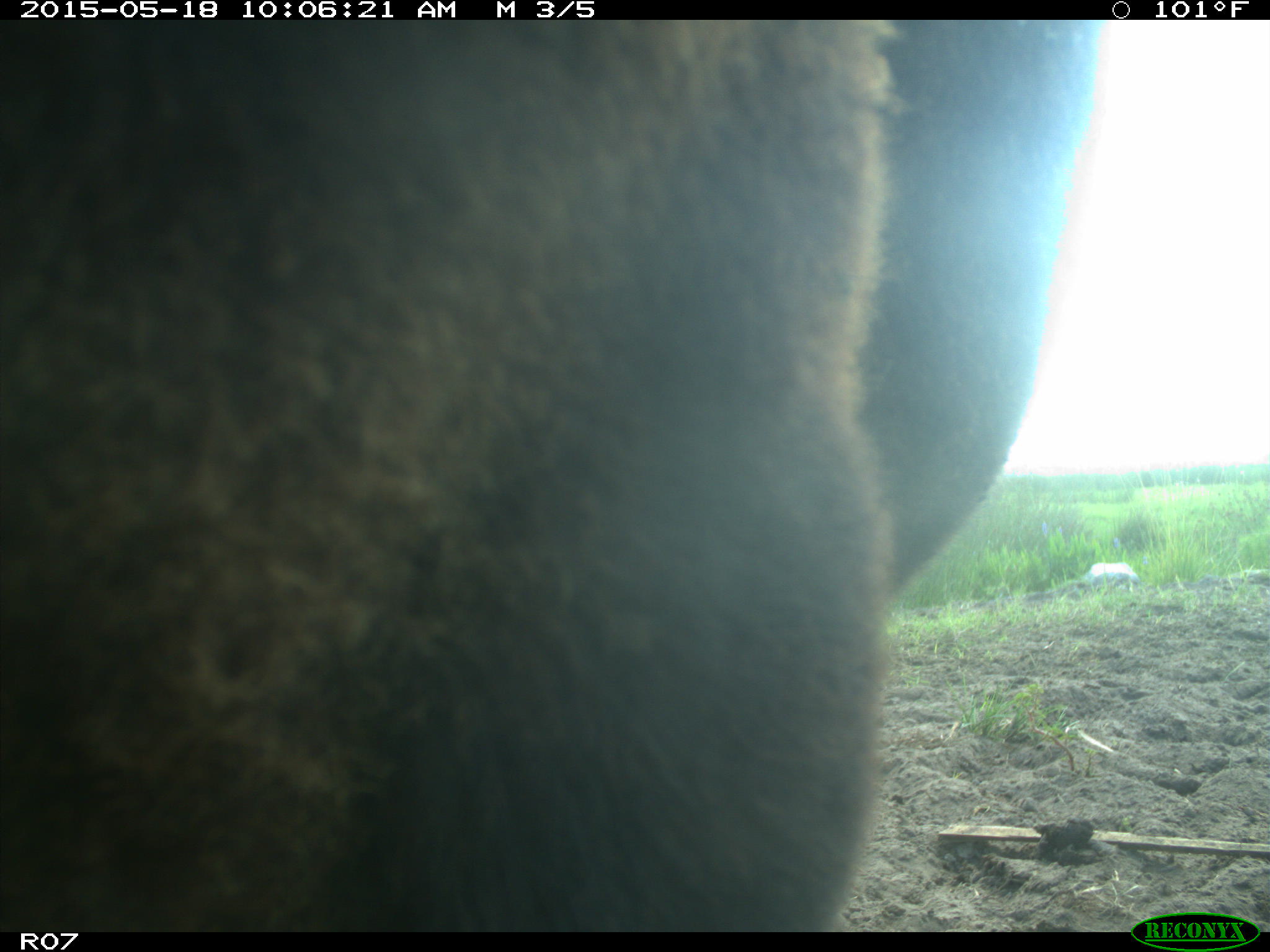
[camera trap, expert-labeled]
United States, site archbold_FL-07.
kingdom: Animalia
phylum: Chordata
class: Mammalia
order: Artiodactyla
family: Bovidae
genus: Bos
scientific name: Bos taurus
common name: domestic cow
Bos taurus (domestic cow).